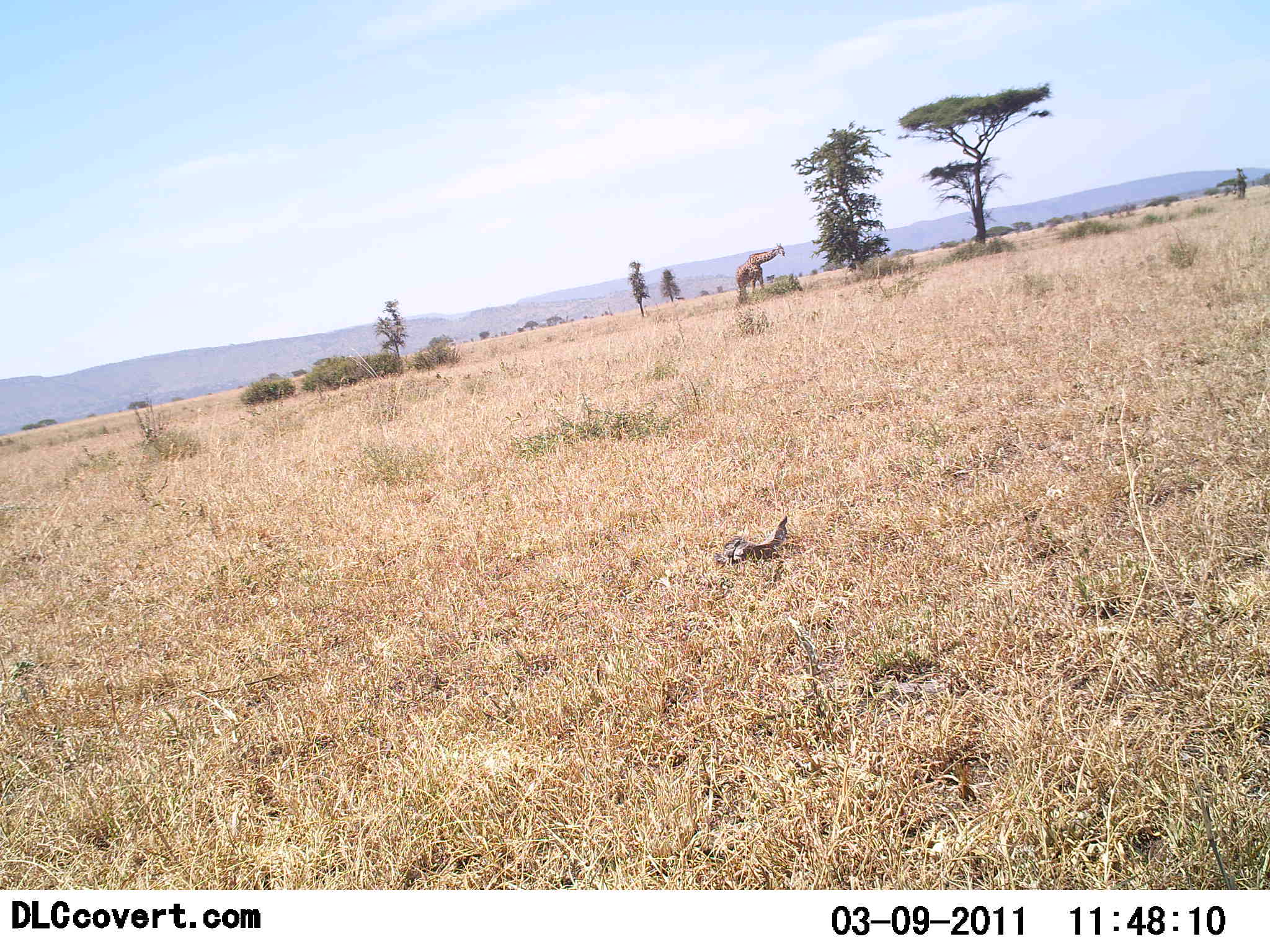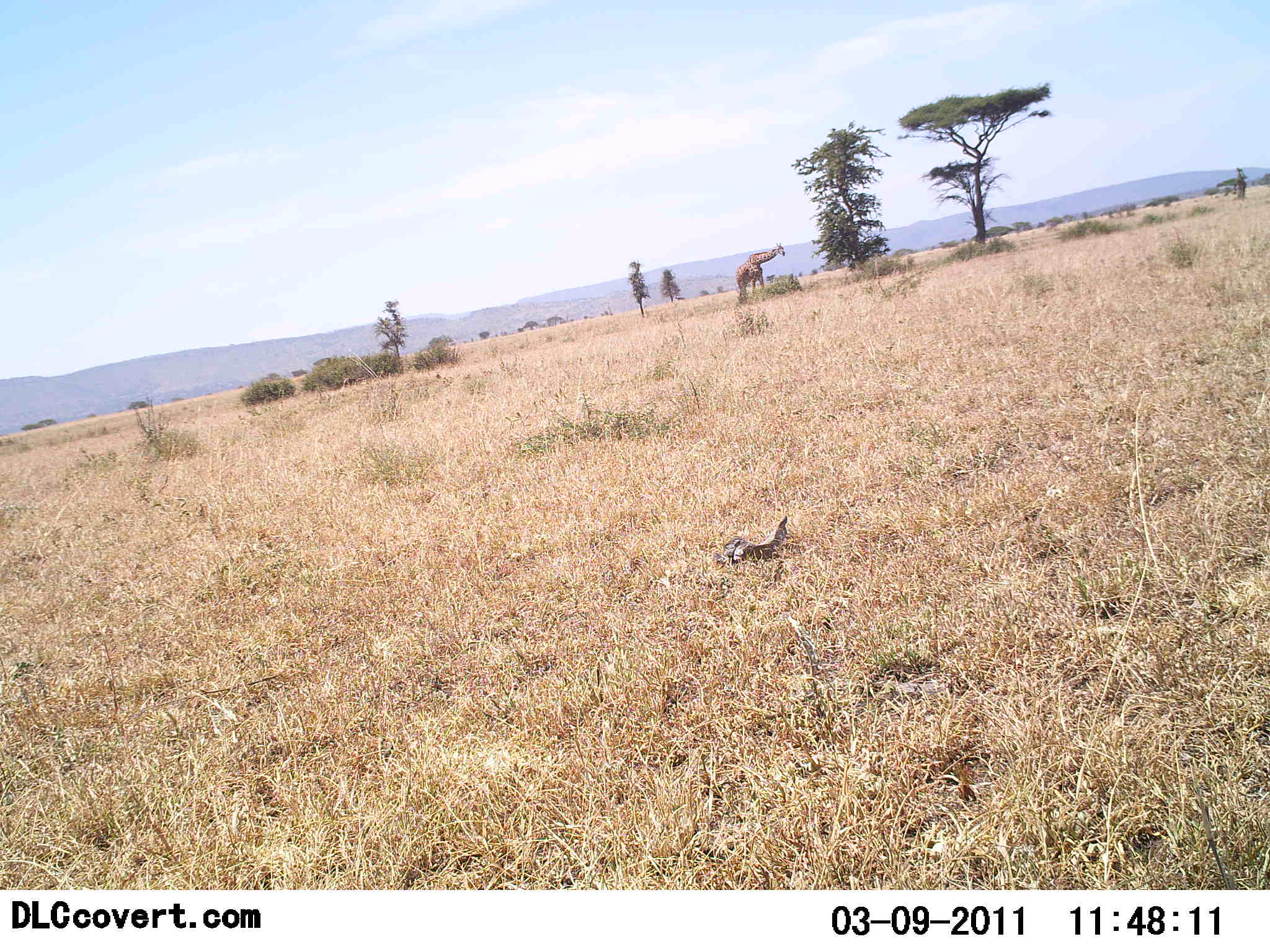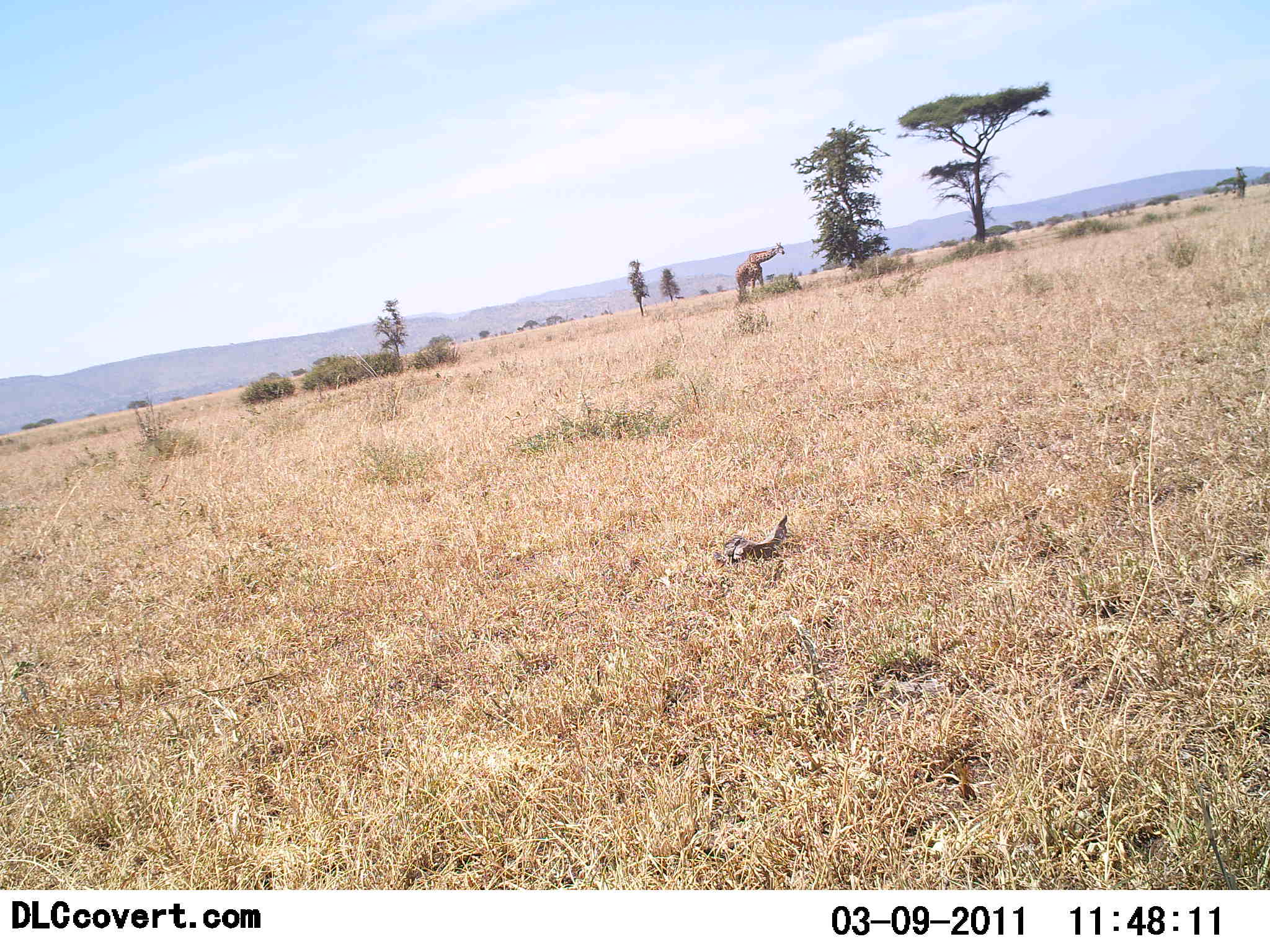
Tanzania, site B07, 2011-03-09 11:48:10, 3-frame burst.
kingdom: Animalia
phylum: Chordata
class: Mammalia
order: Artiodactyla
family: Giraffidae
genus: Giraffa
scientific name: Giraffa camelopardalis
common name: giraffe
Giraffe (Giraffa camelopardalis), count 1. Behavior (volunteer vote fractions): standing 80%, resting 0%, moving 10%, interacting 0%. Young present (vote fraction): 0%. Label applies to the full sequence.